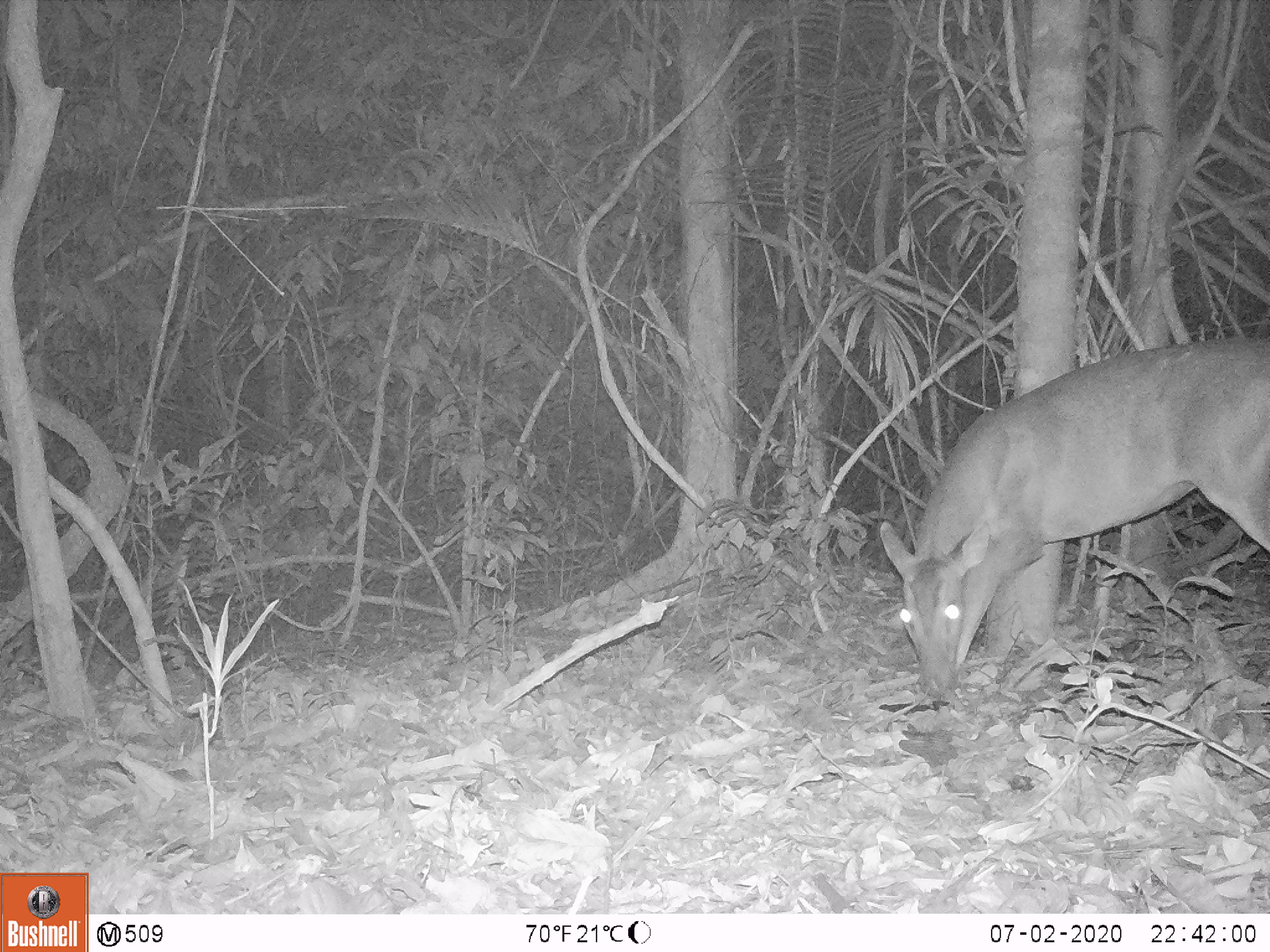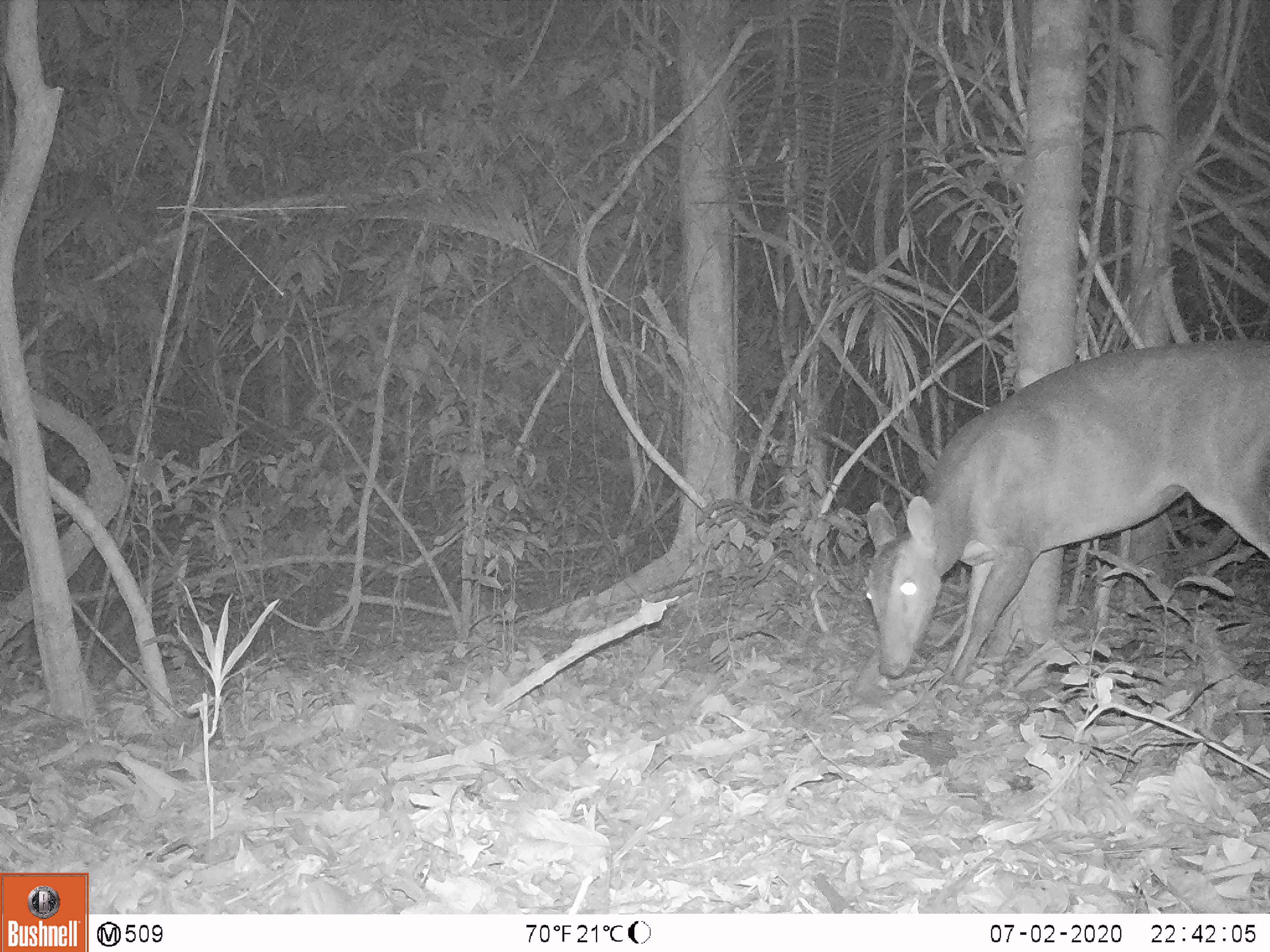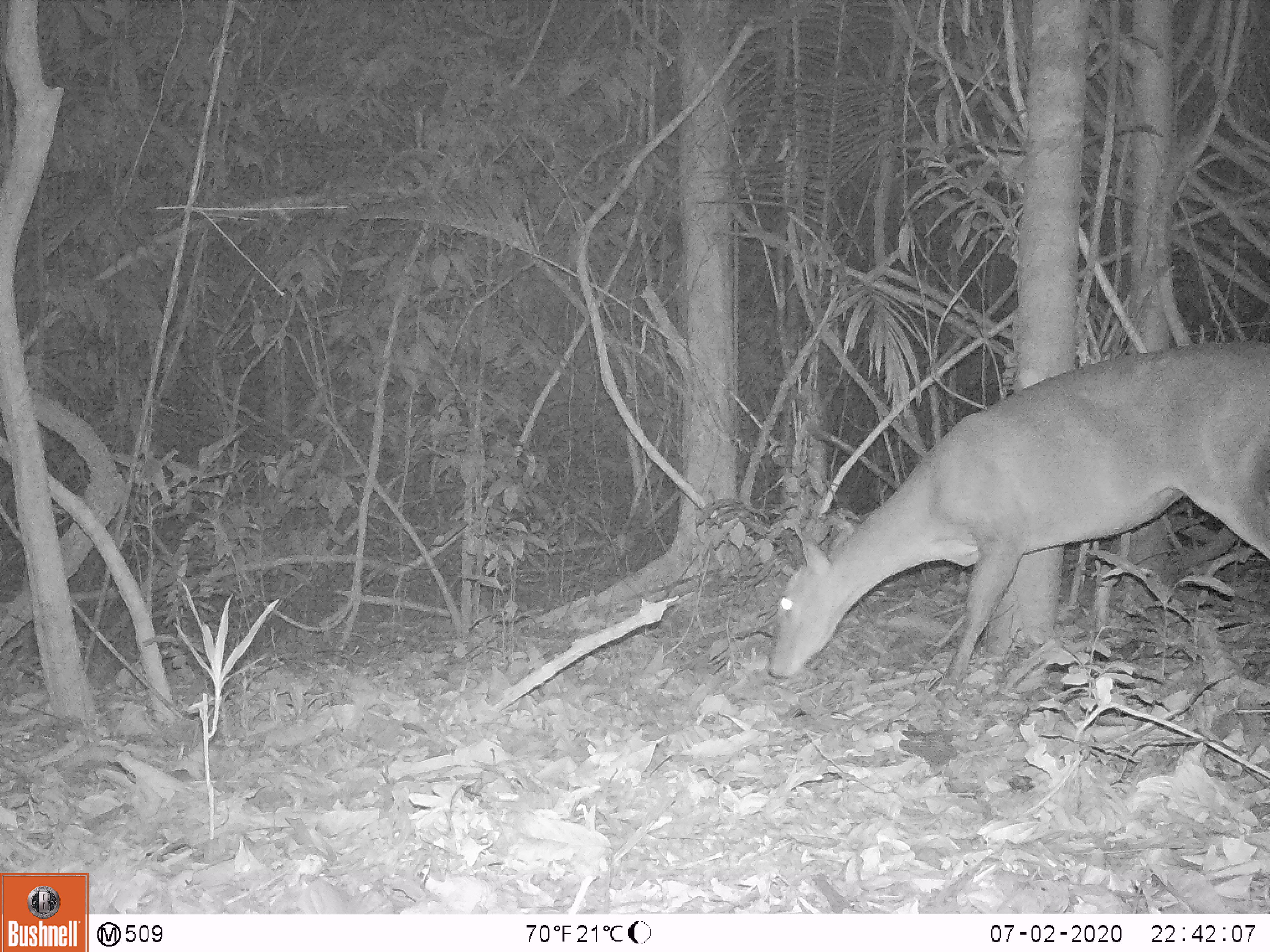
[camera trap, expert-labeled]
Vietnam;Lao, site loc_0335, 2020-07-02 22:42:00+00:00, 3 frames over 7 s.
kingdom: Animalia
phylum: Chordata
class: Mammalia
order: Artiodactyla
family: Cervidae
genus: Muntiacus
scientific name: Muntiacus vuquangensis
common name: large-antlered muntjac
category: large antlered muntjac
Large antlered muntjac (large-antlered muntjac) (Muntiacus vuquangensis). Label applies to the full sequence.